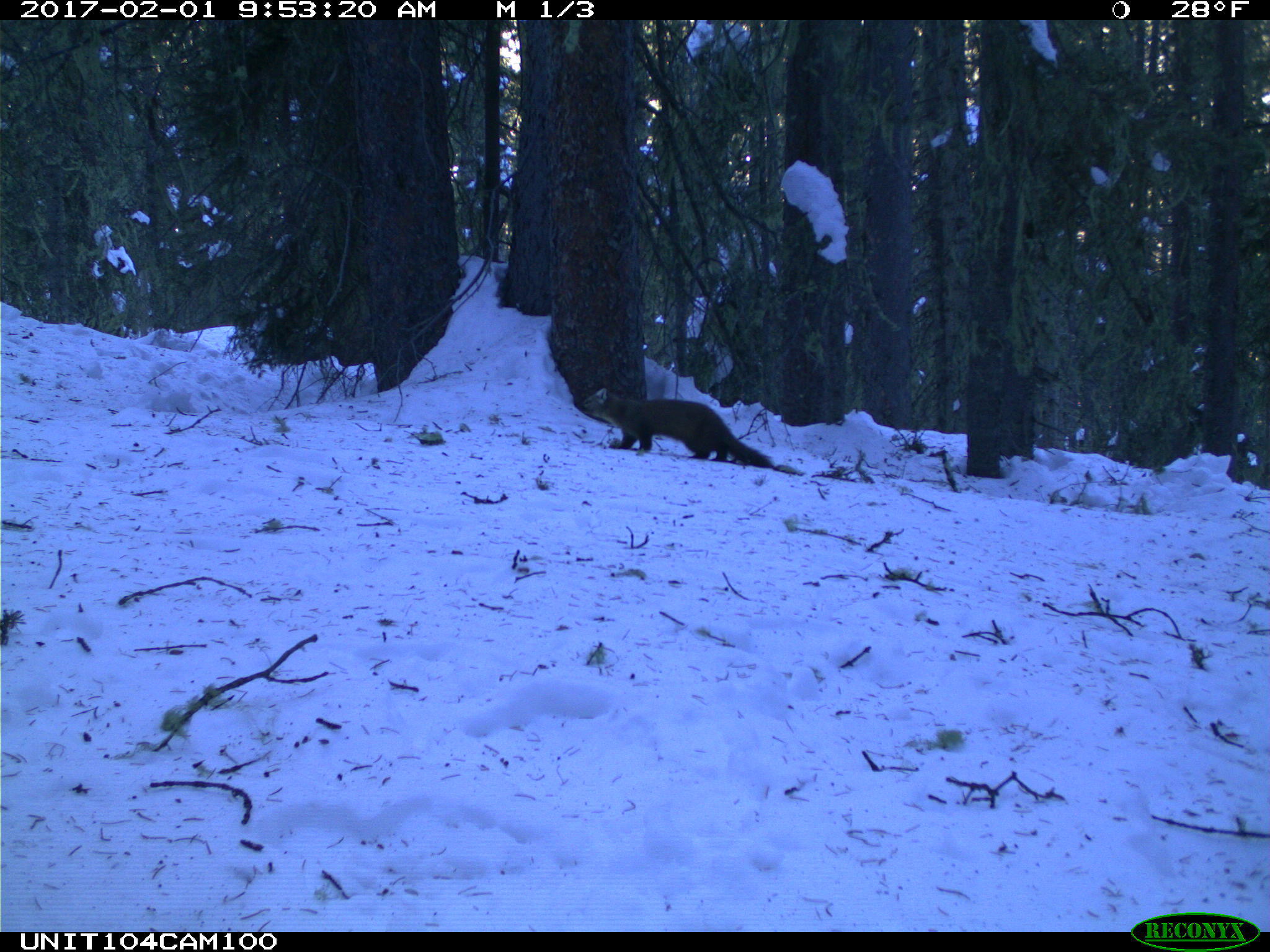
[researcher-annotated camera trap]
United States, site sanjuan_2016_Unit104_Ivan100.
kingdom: Animalia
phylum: Chordata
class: Mammalia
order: Carnivora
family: Mustelidae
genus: Martes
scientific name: Martes americana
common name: american marten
Martes americana (american marten).